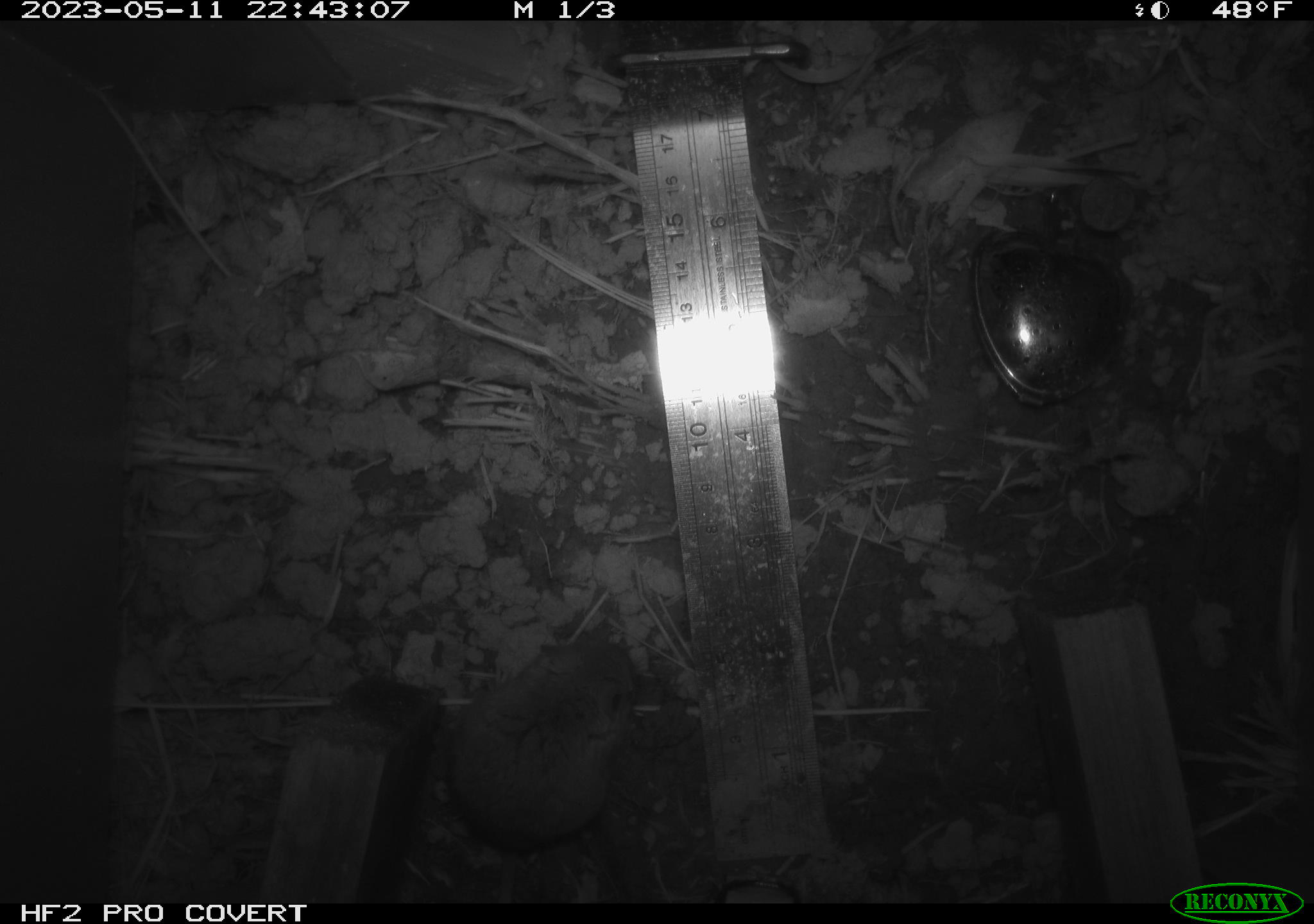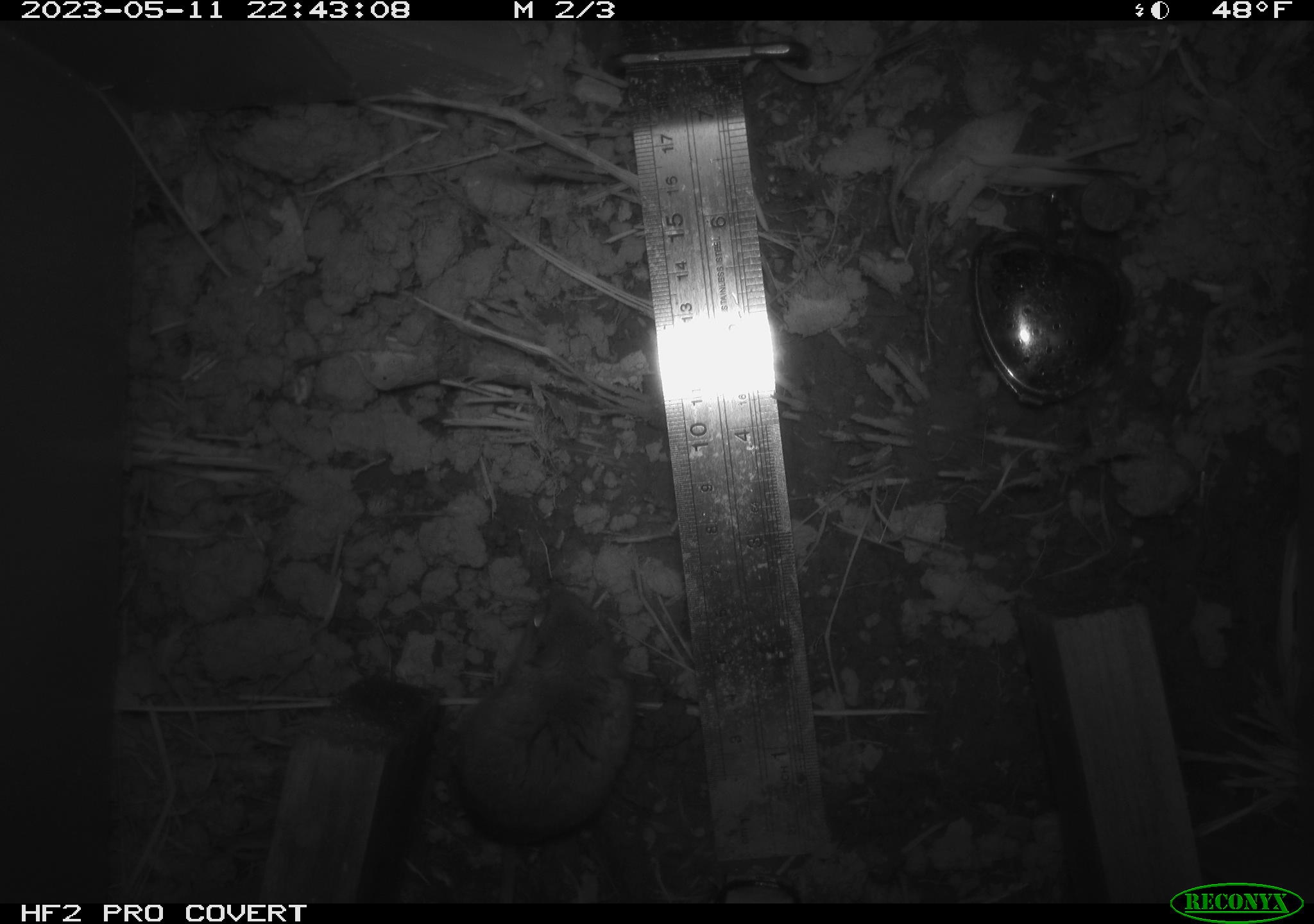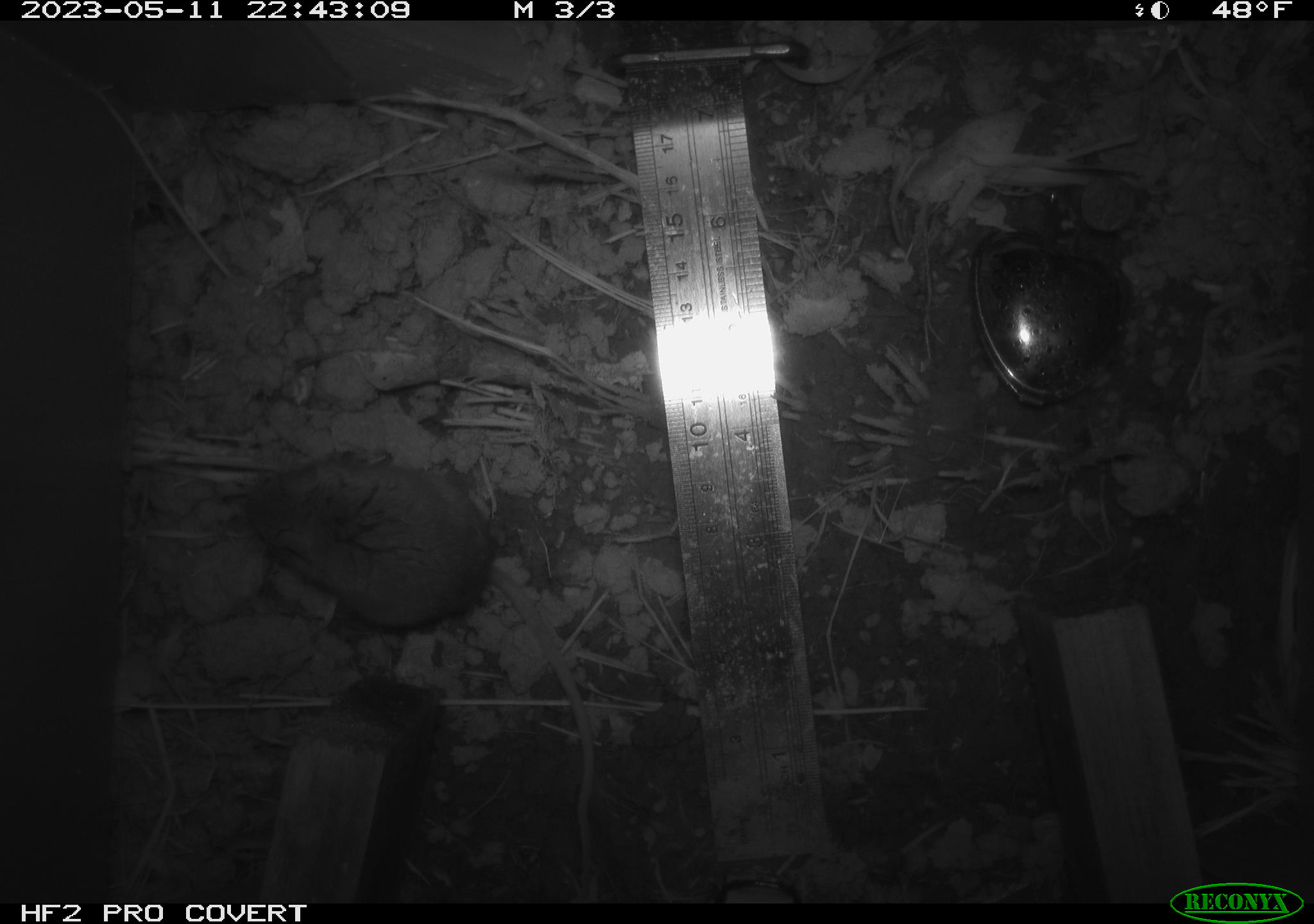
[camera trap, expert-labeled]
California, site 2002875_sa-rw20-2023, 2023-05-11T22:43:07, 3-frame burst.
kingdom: Animalia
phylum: Chordata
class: Mammalia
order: Rodentia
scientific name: Rodentia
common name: mouse species